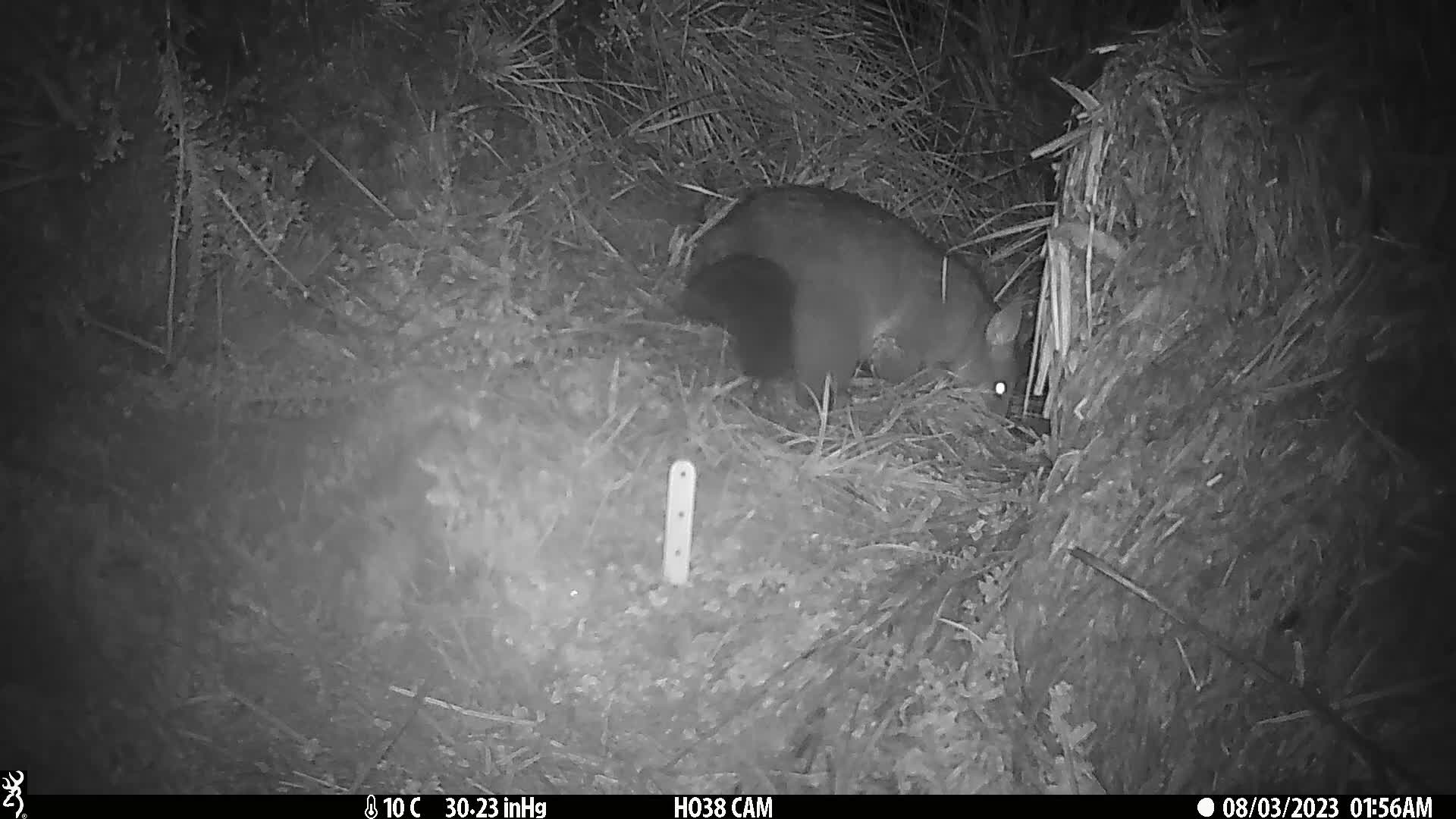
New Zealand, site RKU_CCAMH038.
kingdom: Animalia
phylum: Chordata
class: Mammalia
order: Diprotodontia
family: Phalangeridae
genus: Trichosurus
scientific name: Trichosurus vulpecula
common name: common brushtail possum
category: possum